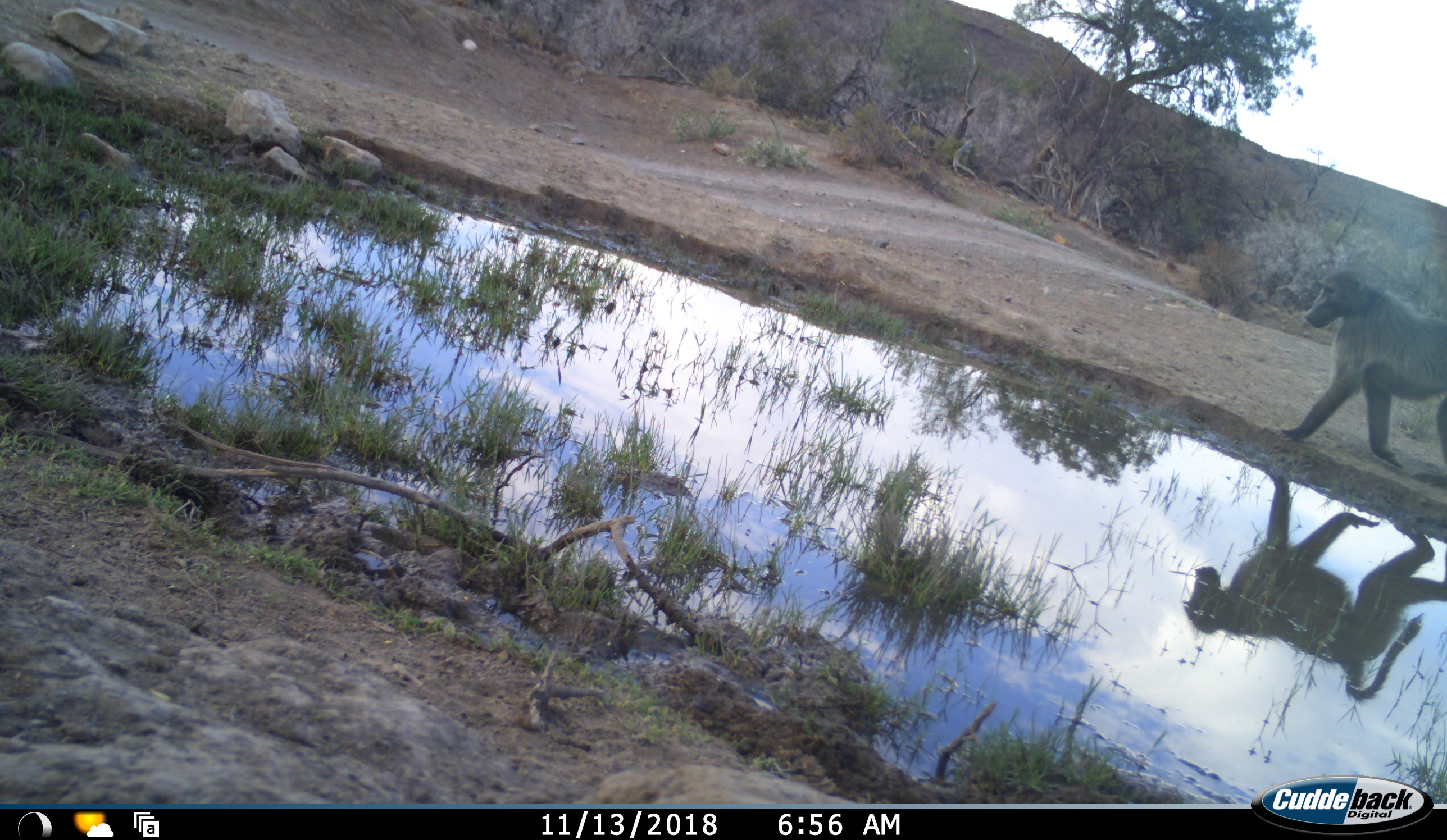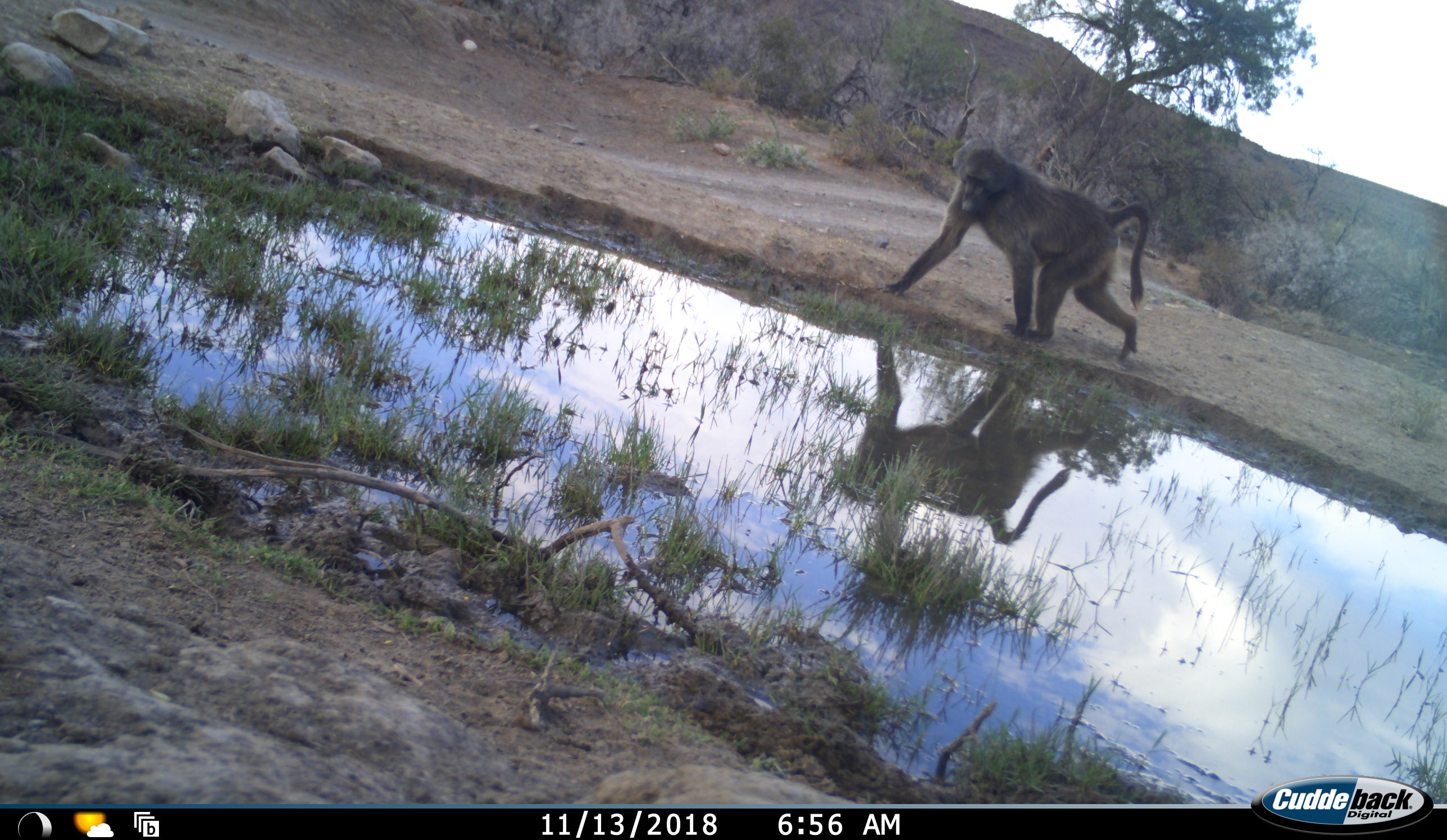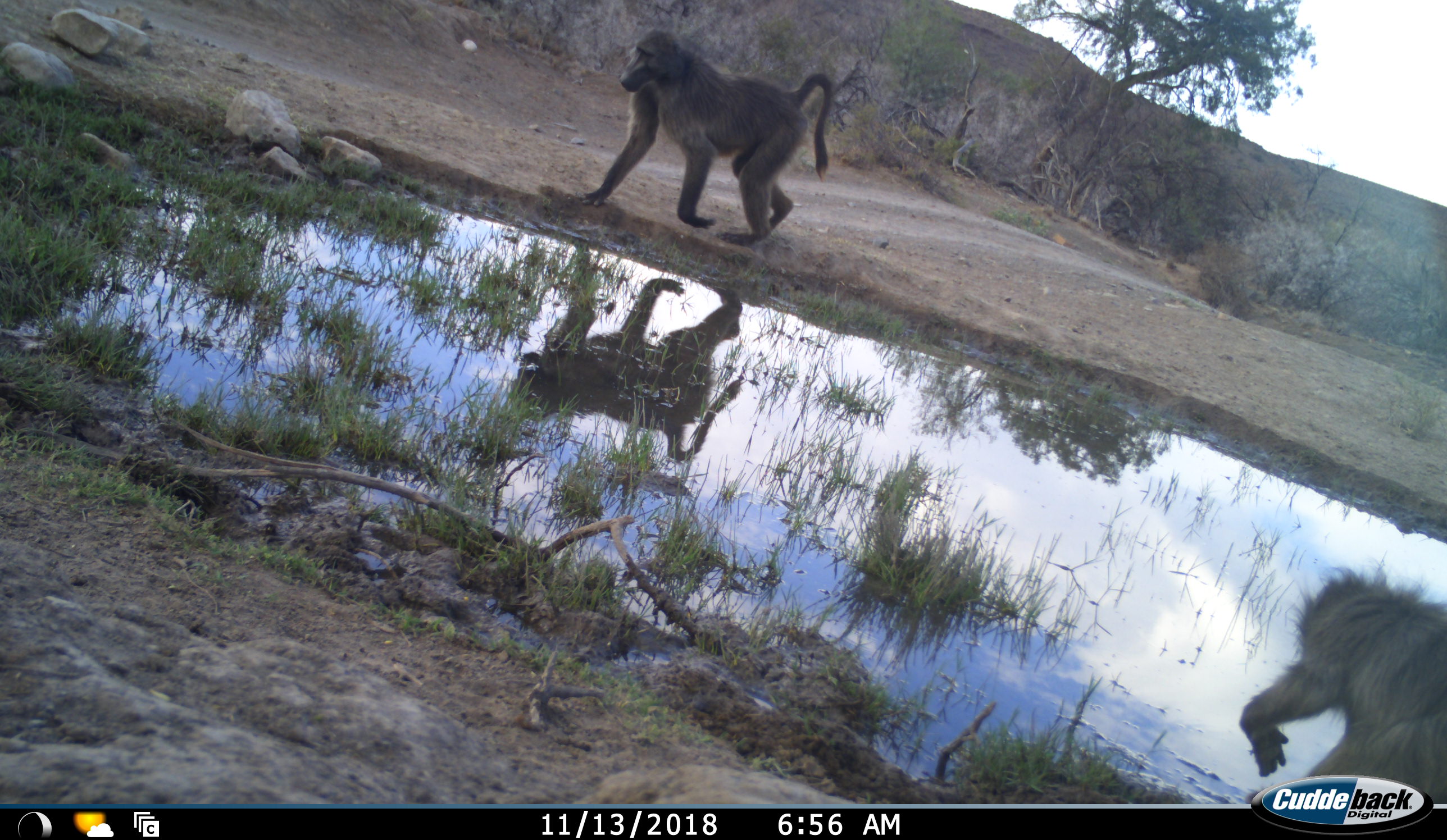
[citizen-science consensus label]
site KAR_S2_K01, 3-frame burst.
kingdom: Animalia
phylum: Chordata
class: Mammalia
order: Primates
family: Cercopithecidae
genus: Papio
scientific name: Papio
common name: baboon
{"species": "baboon (Papio)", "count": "2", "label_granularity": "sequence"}